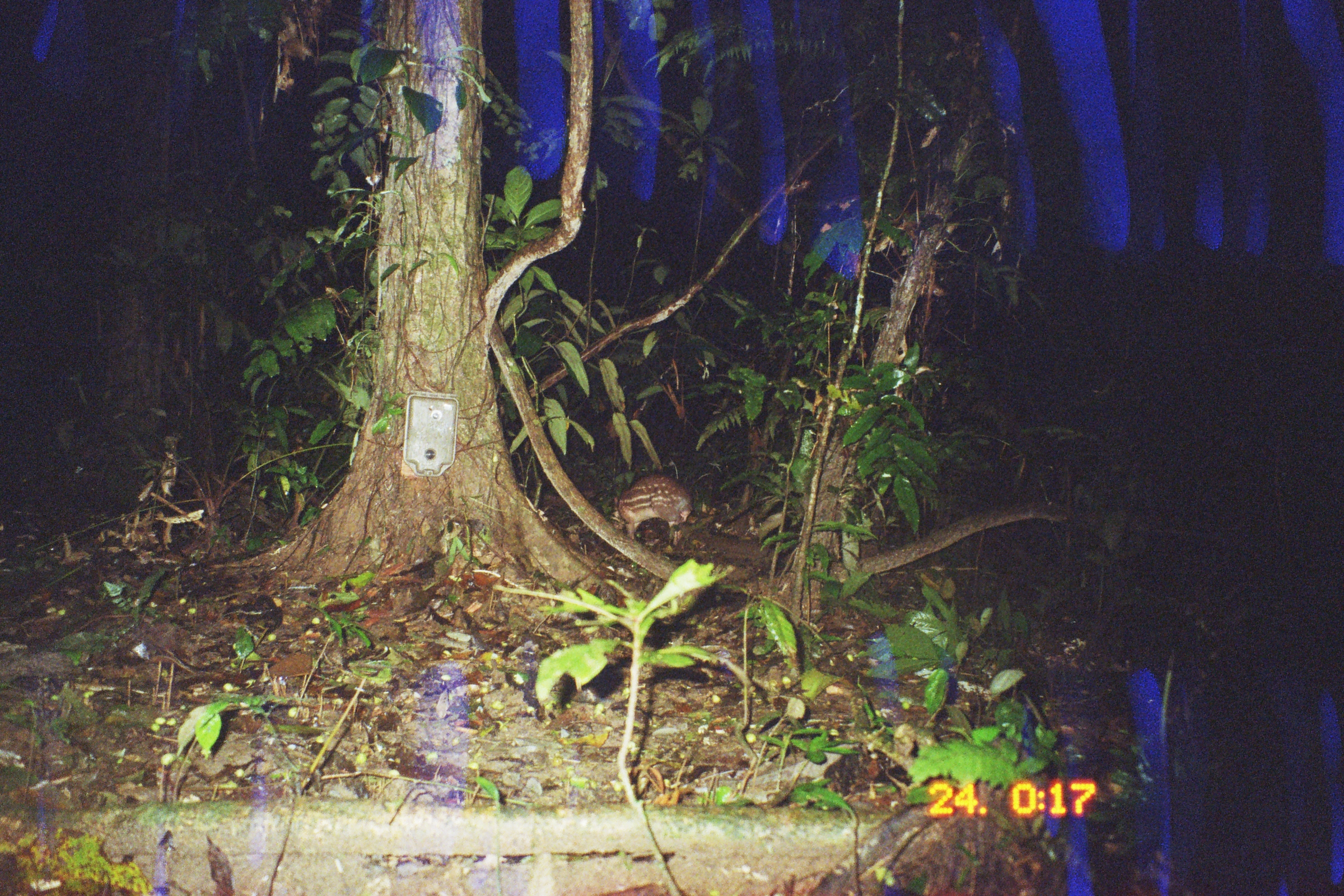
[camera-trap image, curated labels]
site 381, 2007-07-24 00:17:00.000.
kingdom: Animalia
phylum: Chordata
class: Mammalia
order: Rodentia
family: Cuniculidae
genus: Cuniculus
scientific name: Cuniculus paca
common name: spotted paca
Cuniculus paca (spotted paca).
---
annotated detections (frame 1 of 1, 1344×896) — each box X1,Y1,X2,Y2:
cuniculus paca: 604,471,695,548